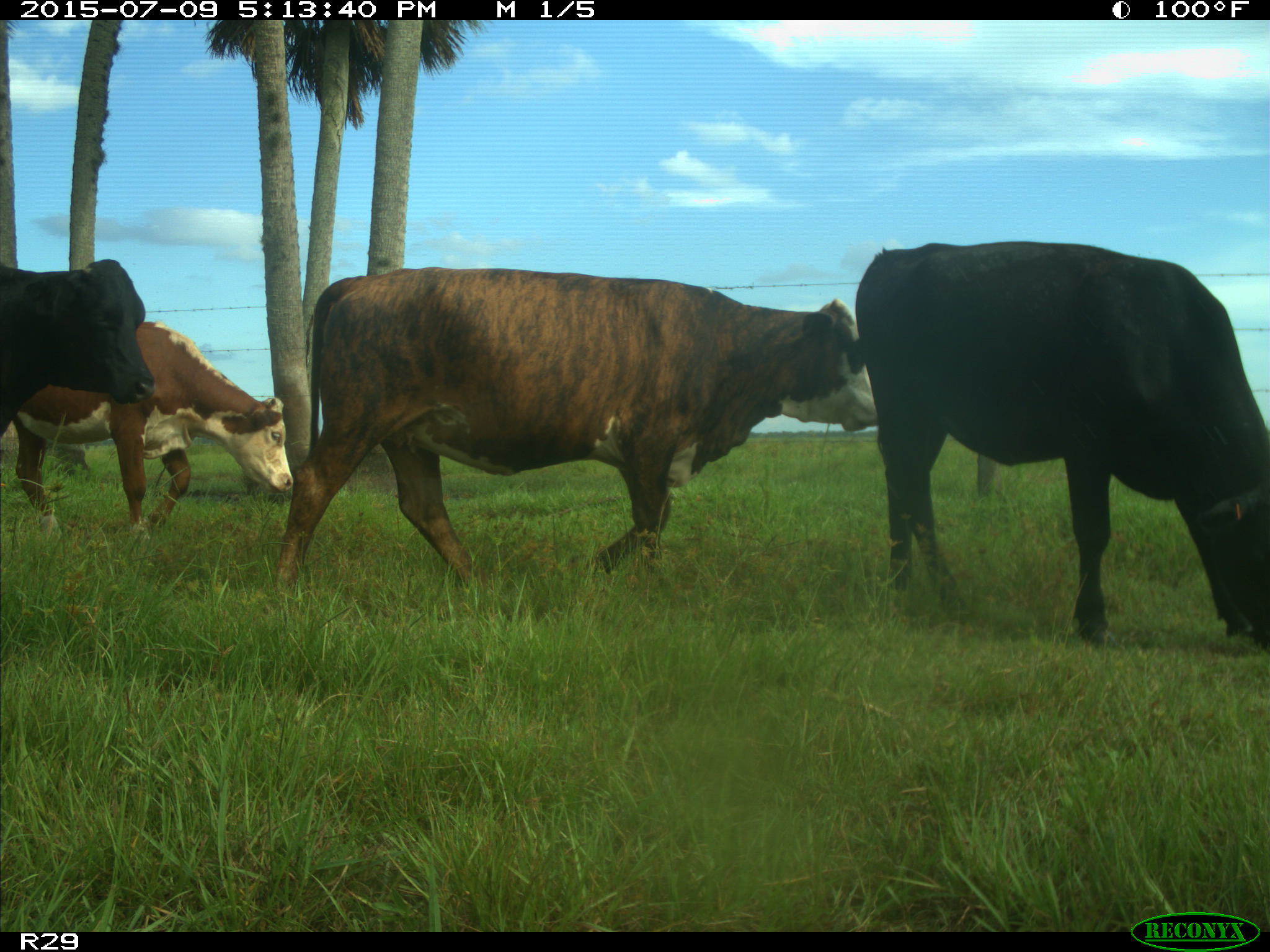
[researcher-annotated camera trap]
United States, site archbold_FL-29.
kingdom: Animalia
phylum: Chordata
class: Mammalia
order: Artiodactyla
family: Bovidae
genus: Bos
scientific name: Bos taurus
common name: domestic cow